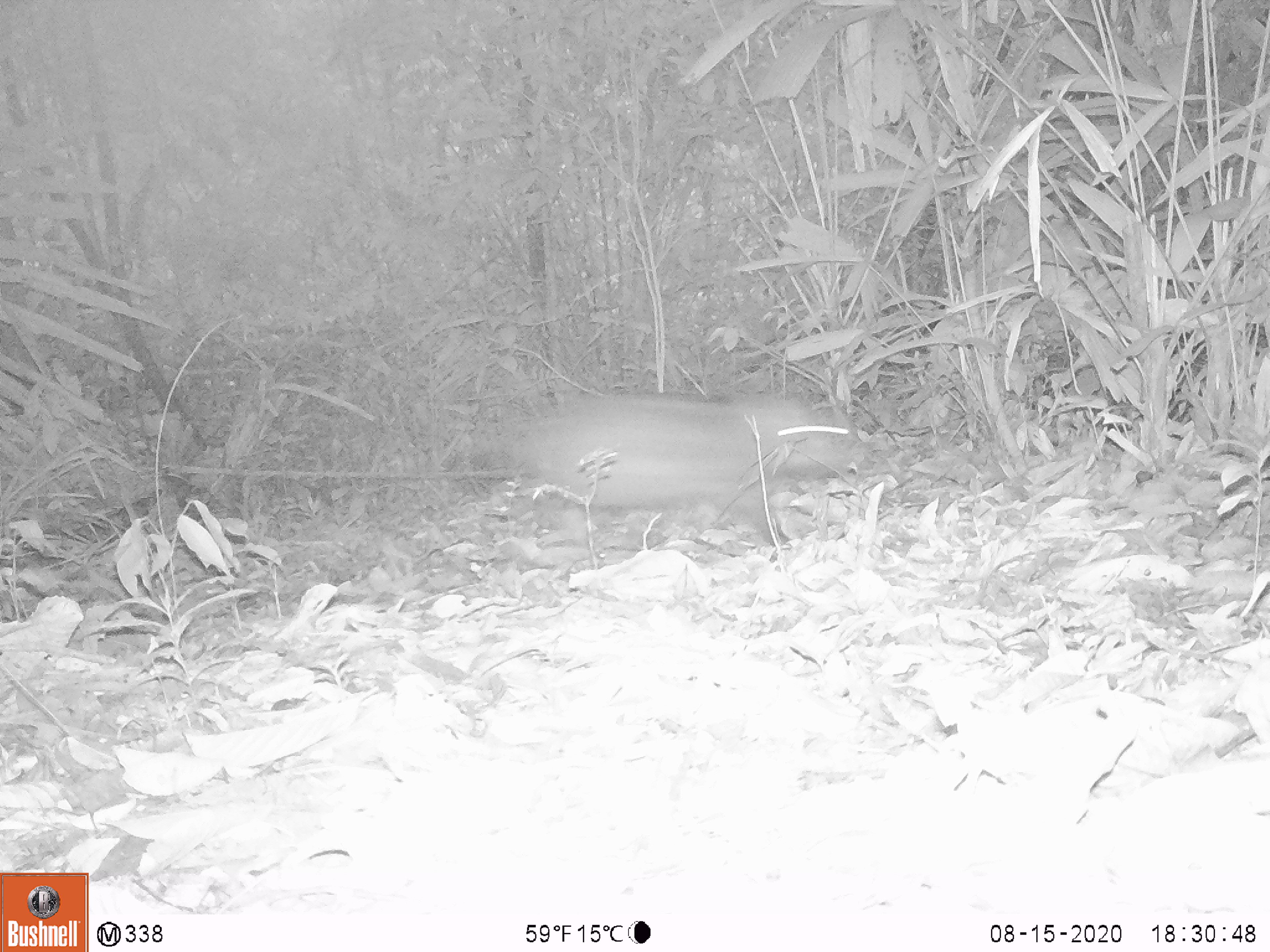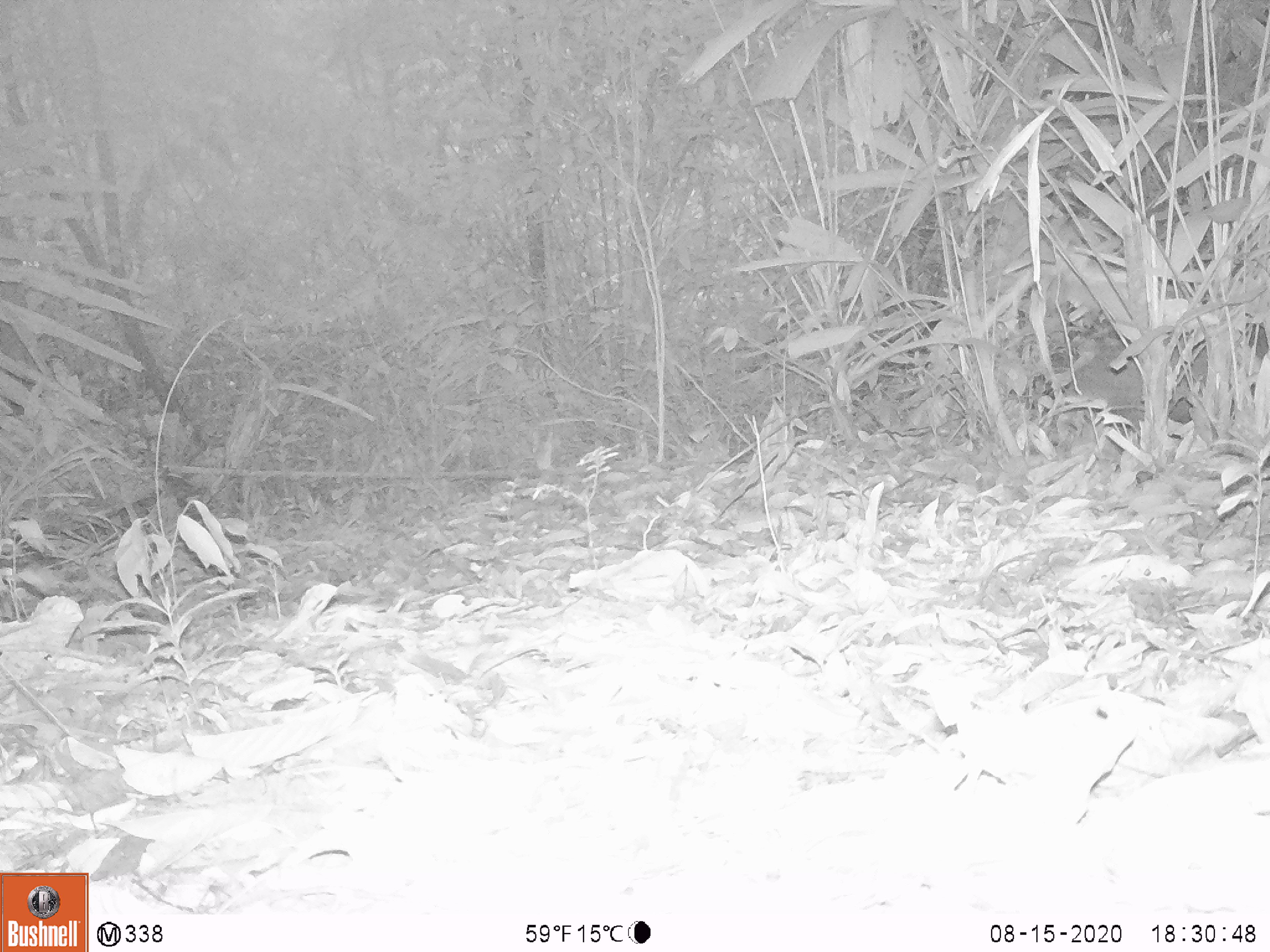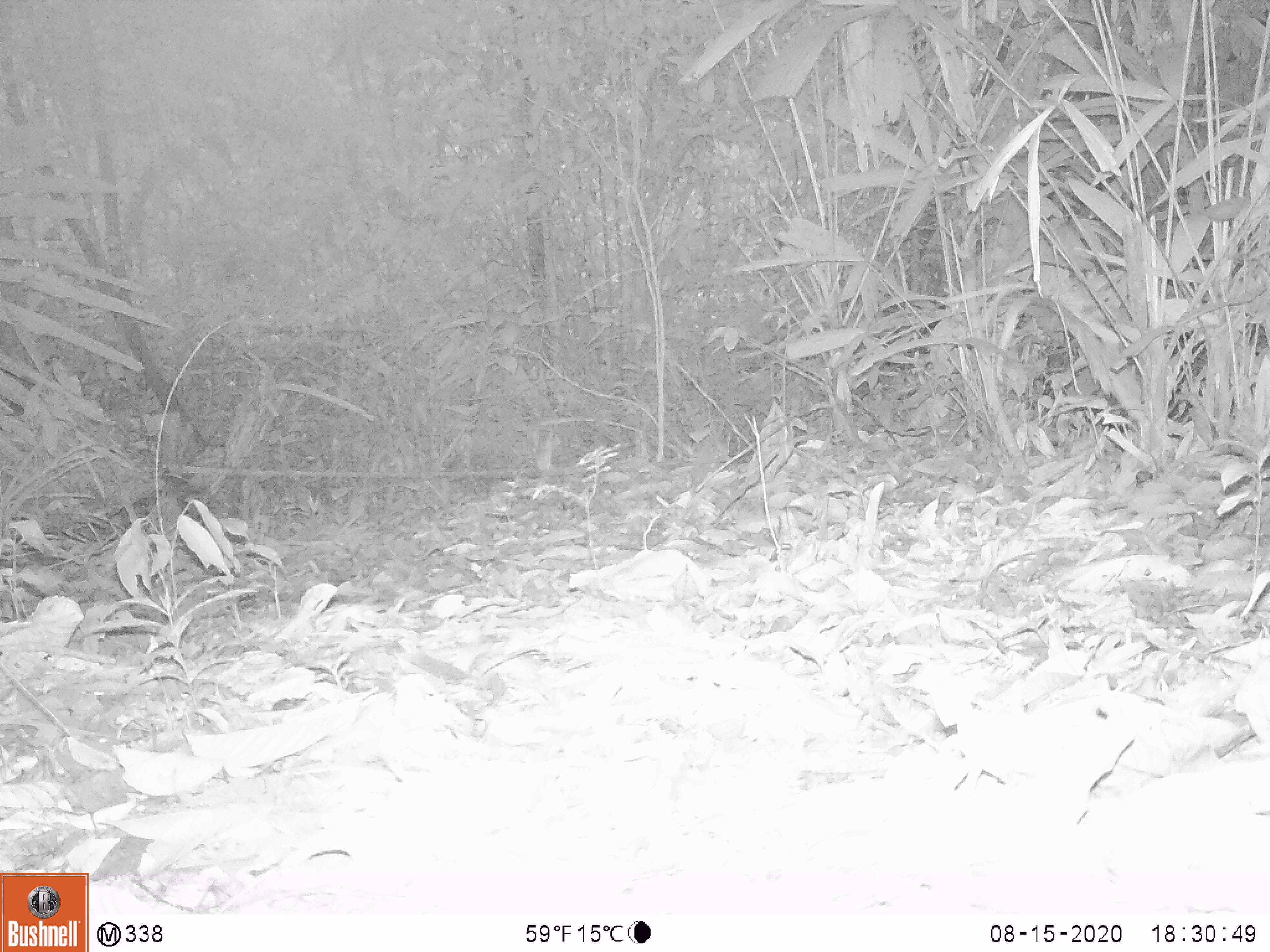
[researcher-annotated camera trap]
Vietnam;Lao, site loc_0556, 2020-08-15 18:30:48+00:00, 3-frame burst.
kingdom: Animalia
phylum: Chordata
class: Mammalia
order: Artiodactyla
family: Suidae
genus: Sus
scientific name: Sus scrofa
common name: eurasian wild pig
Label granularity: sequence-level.